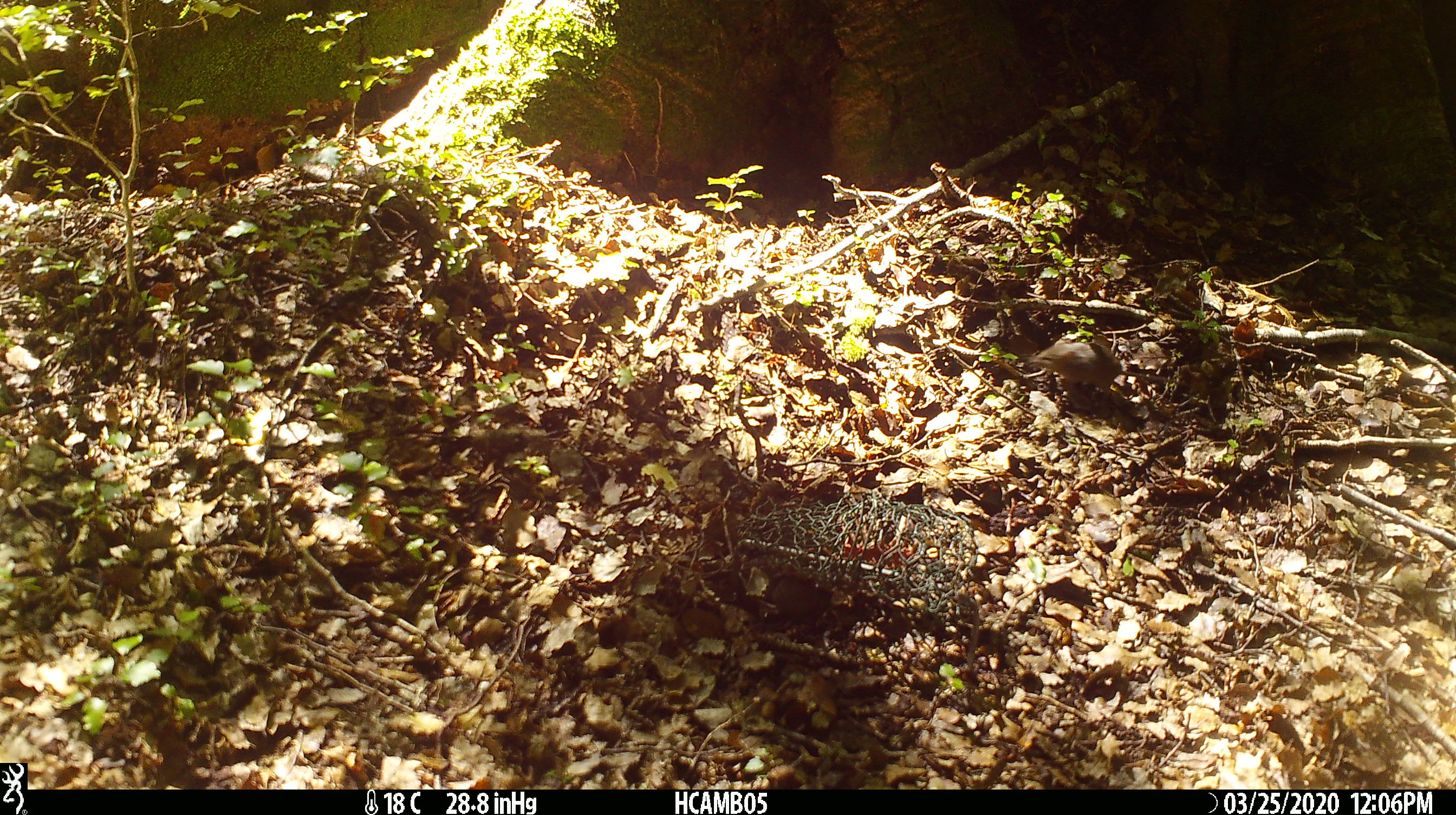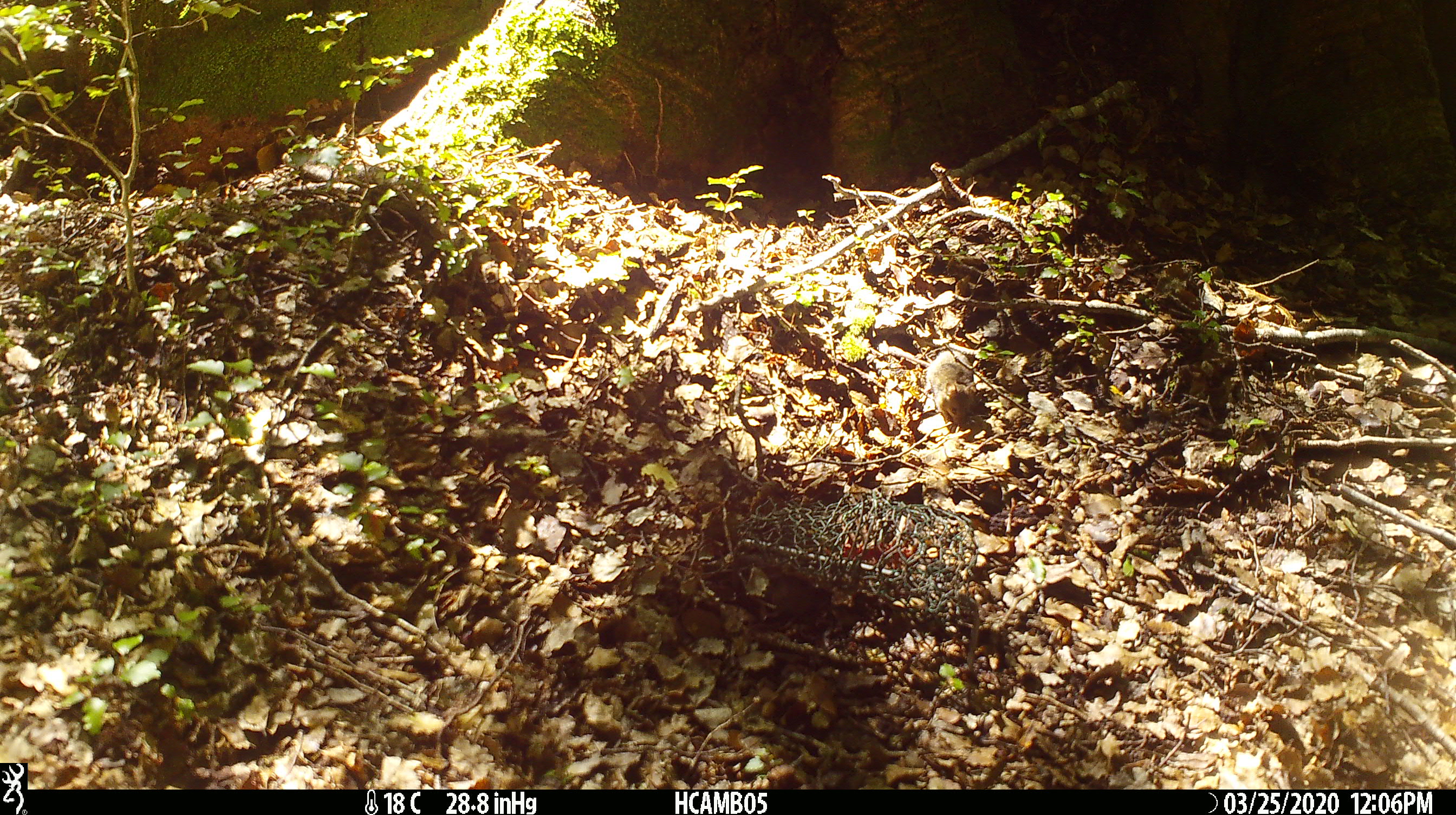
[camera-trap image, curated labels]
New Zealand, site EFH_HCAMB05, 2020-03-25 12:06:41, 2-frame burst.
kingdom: Animalia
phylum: Chordata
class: Mammalia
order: Rodentia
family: Muridae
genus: Mus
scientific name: Mus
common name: mouse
Mouse (Mus).